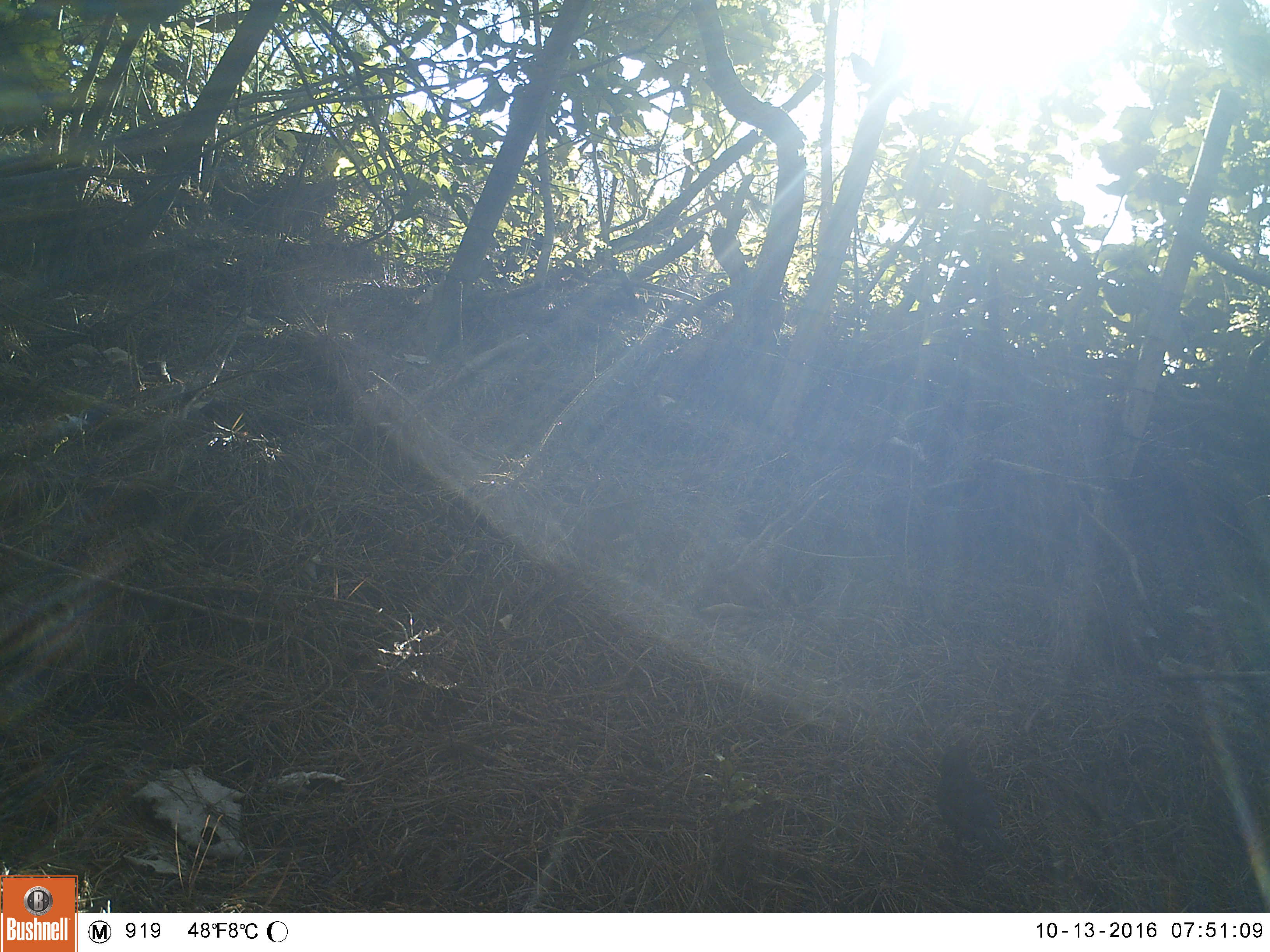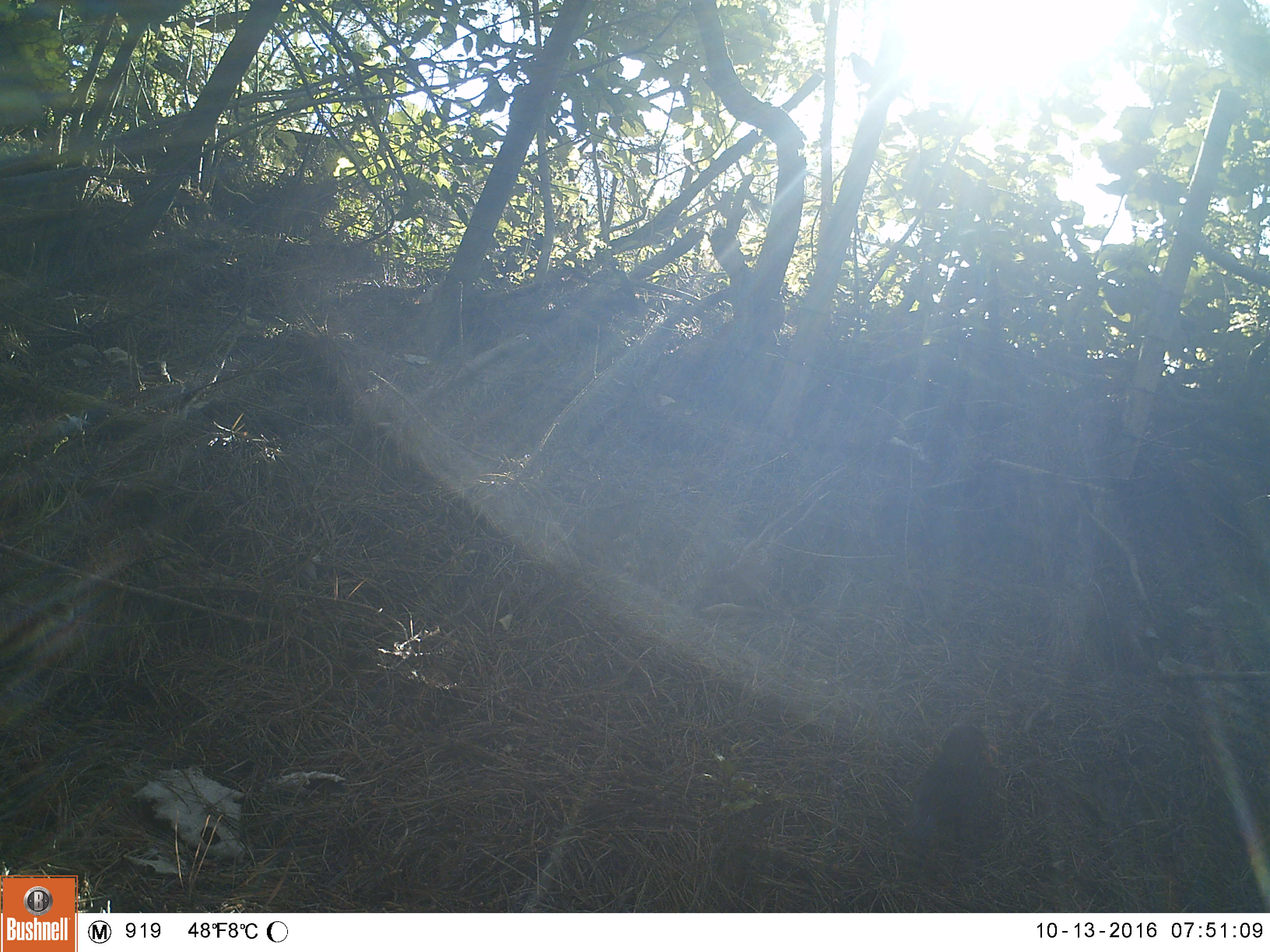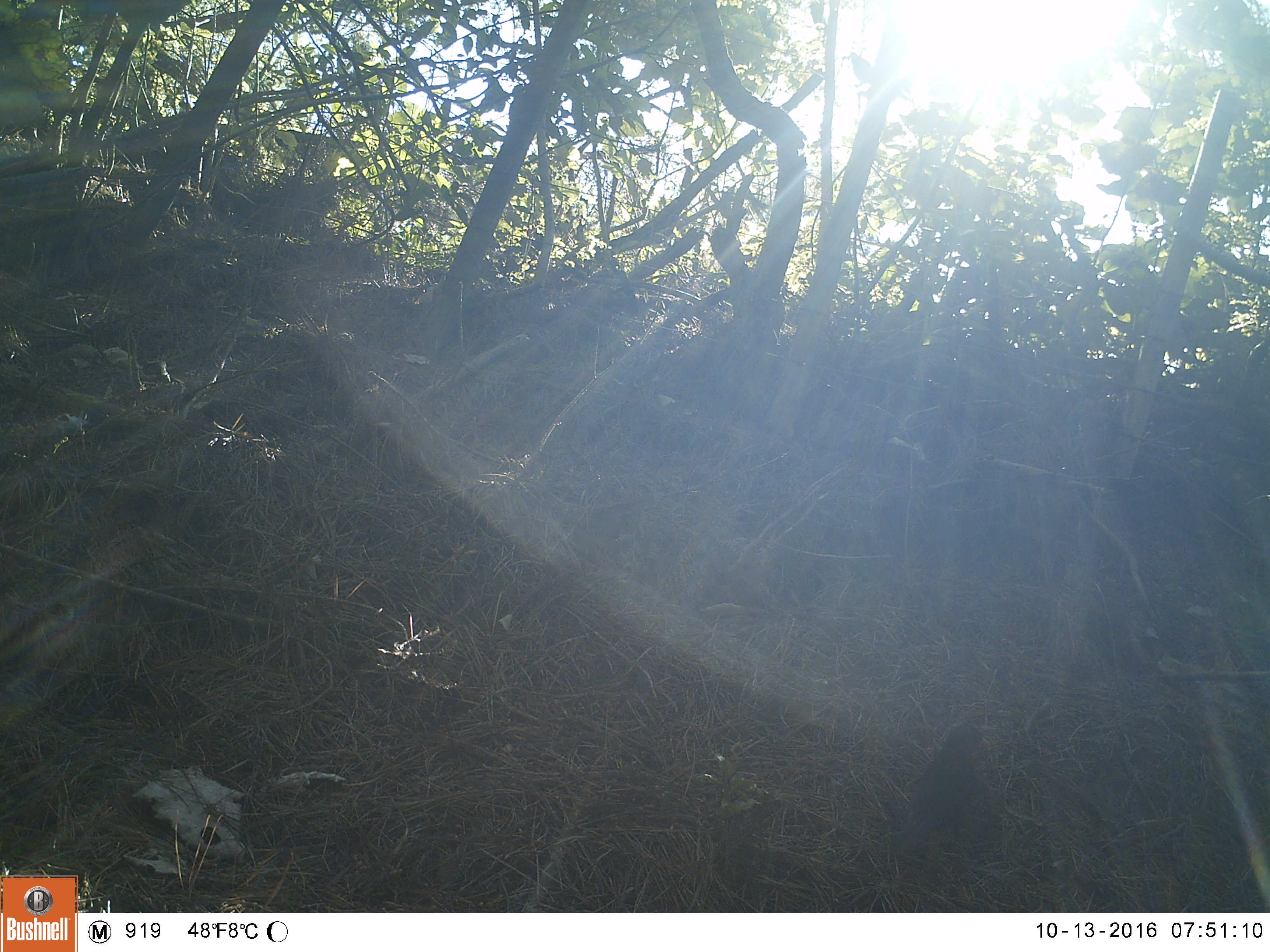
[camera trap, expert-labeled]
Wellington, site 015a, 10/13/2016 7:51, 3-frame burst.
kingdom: Animalia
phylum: Chordata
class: Aves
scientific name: Aves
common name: bird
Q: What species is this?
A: Bird (Aves).